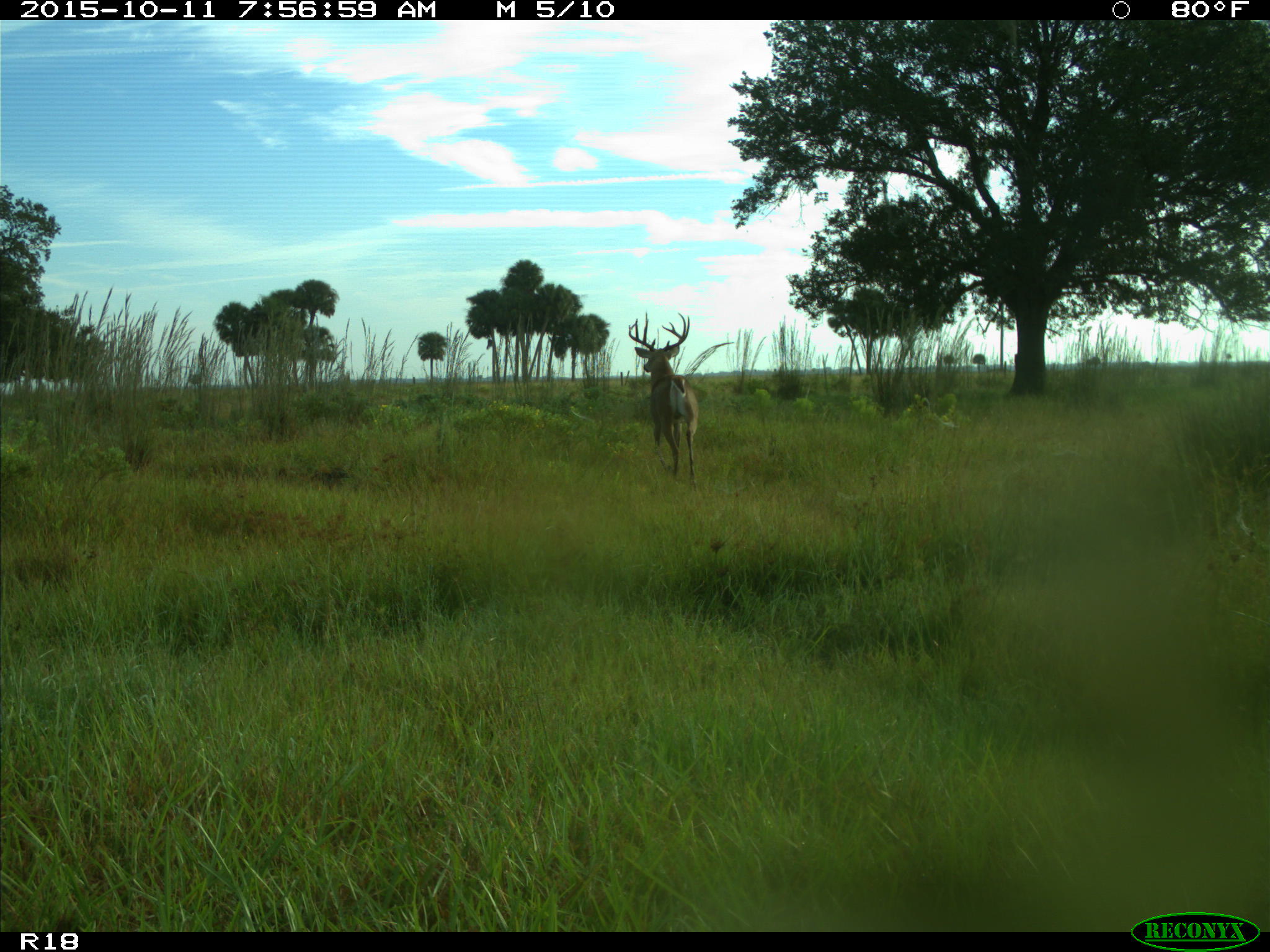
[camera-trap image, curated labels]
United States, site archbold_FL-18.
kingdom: Animalia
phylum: Chordata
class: Mammalia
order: Artiodactyla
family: Cervidae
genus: Odocoileus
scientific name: Odocoileus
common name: deer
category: unidentified deer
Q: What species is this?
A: Unidentified deer (deer) (Odocoileus).